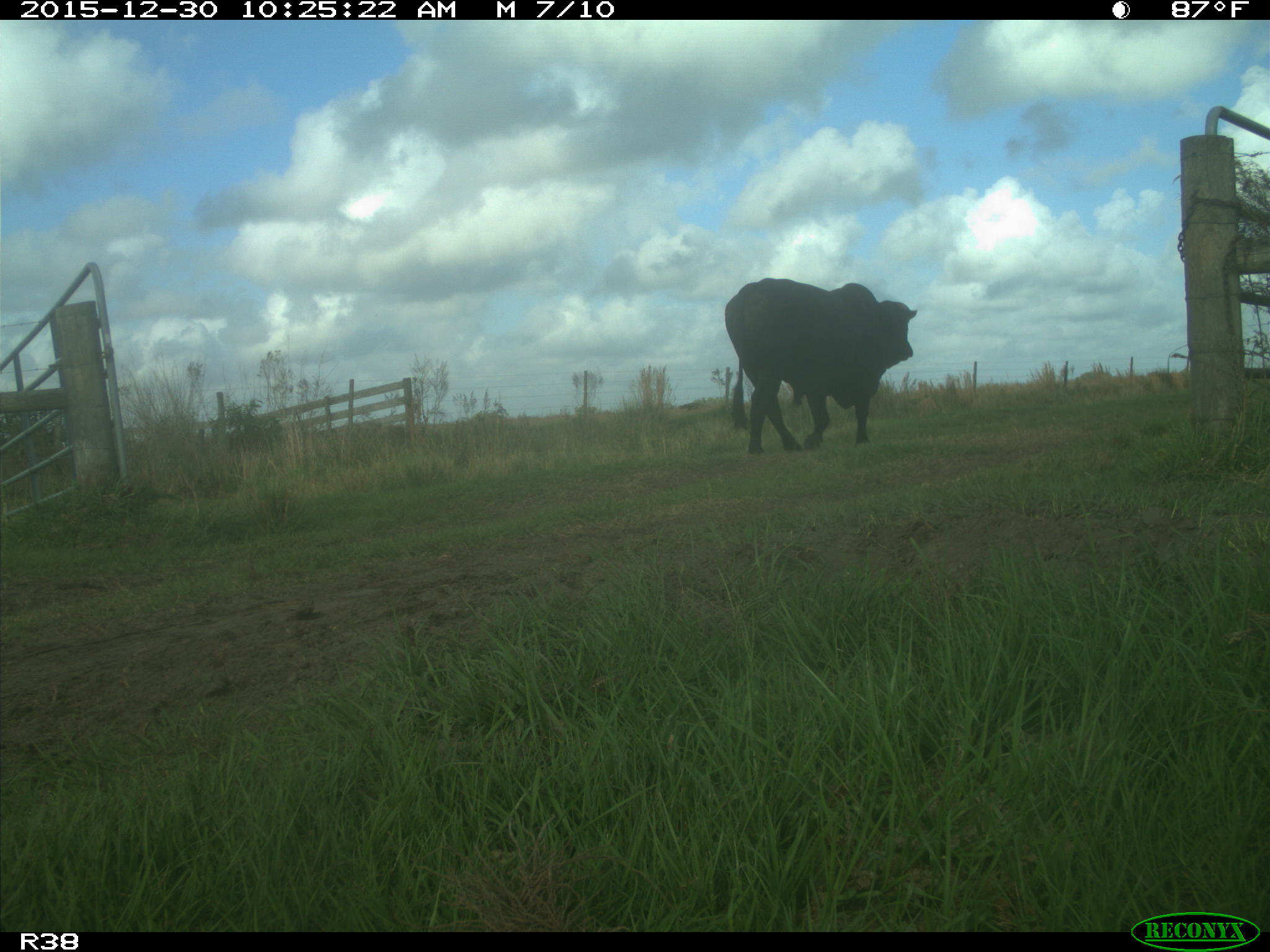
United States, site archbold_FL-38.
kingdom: Animalia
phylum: Chordata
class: Mammalia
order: Artiodactyla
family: Bovidae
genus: Bos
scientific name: Bos taurus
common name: domestic cow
Bos taurus (domestic cow).